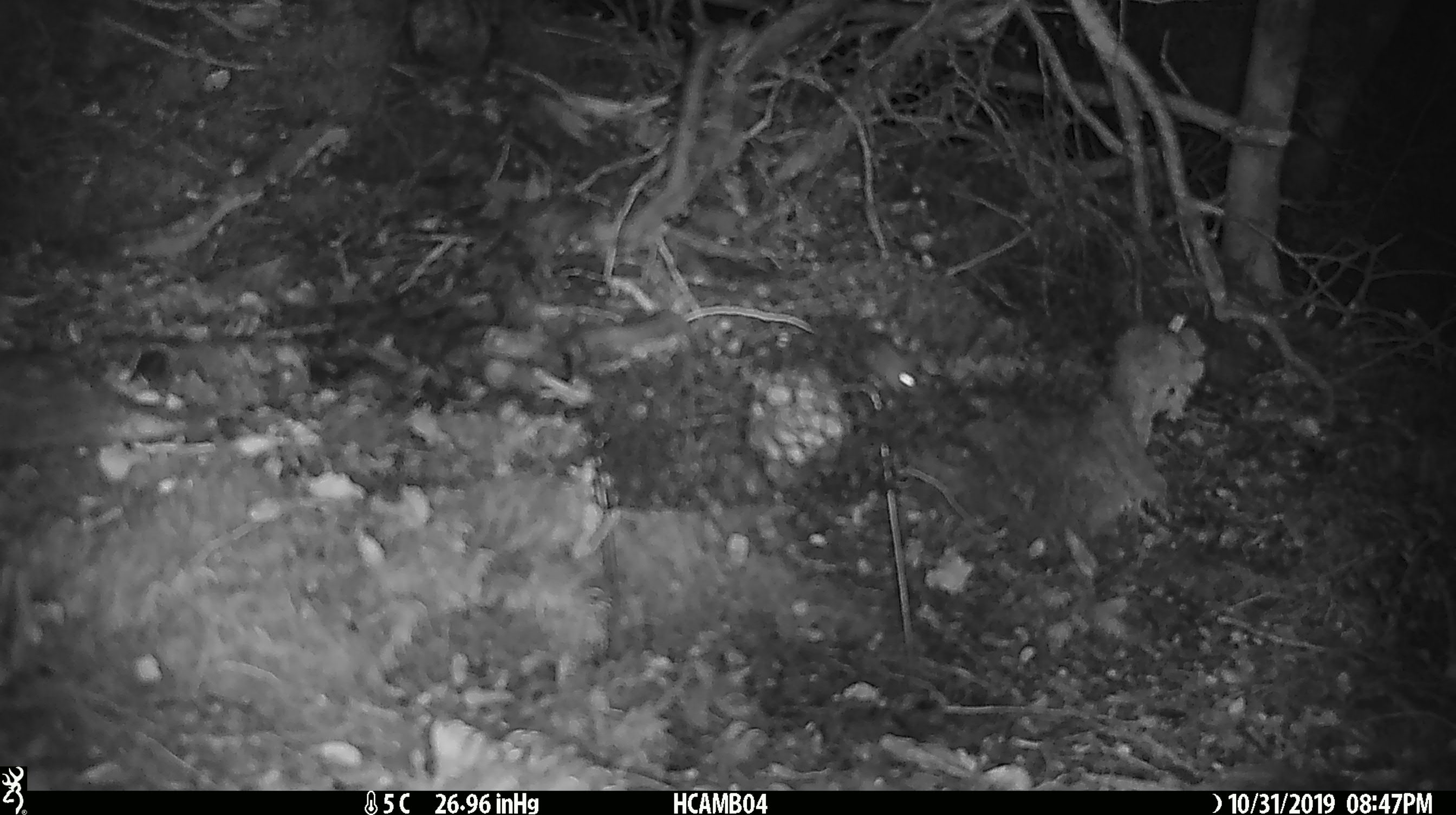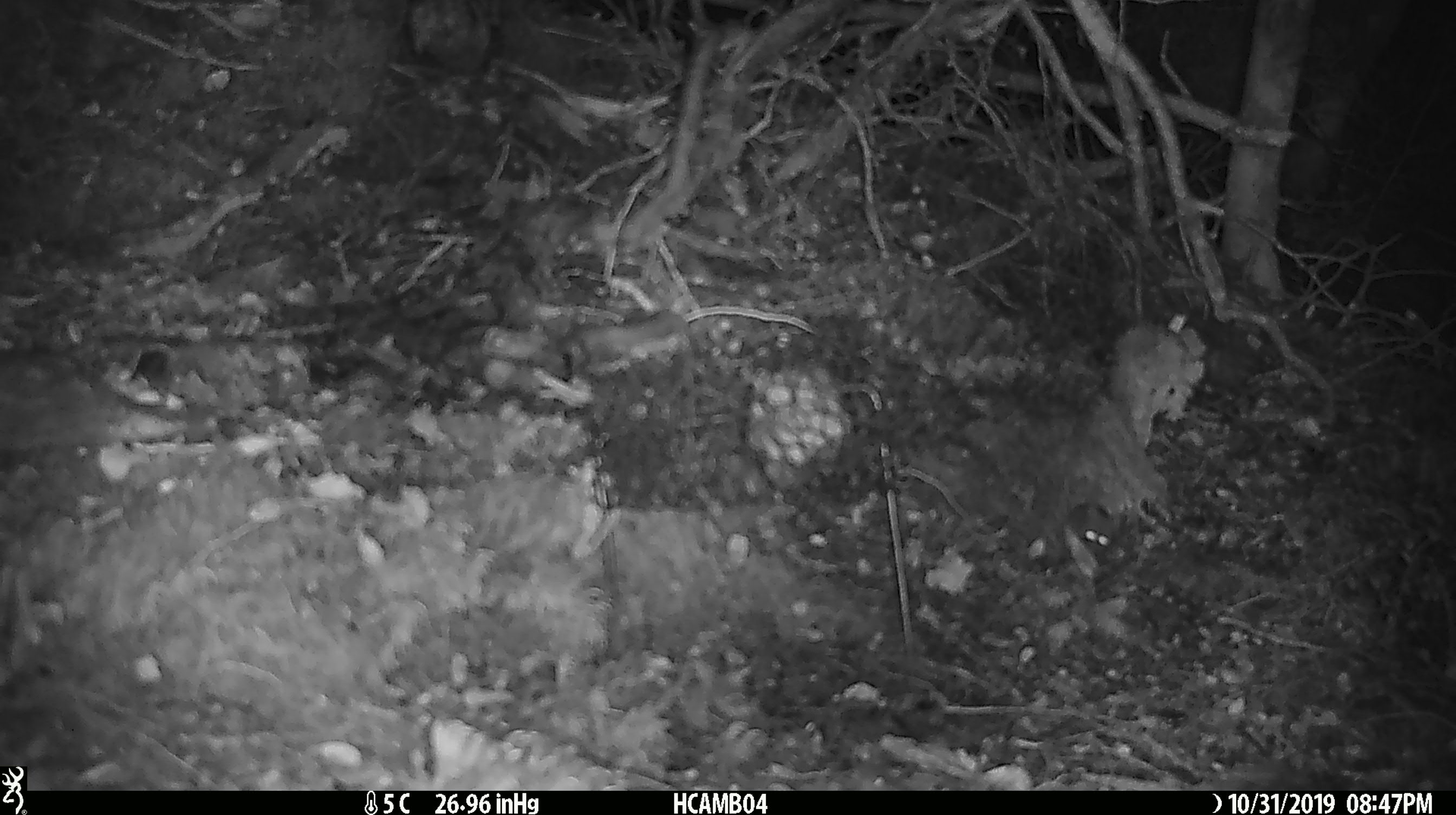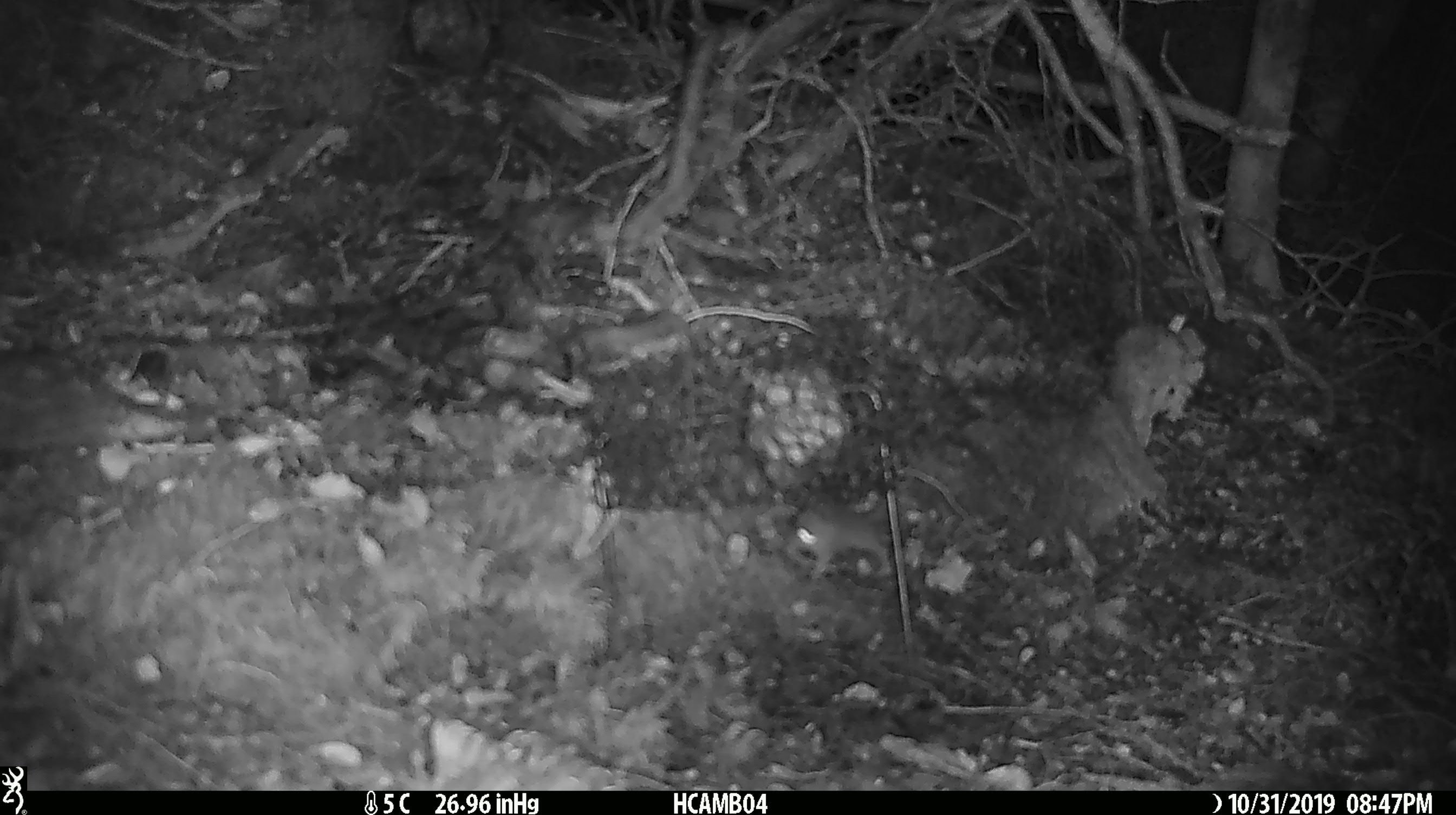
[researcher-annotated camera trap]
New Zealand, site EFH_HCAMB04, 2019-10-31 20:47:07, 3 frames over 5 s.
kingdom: Animalia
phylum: Chordata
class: Mammalia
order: Rodentia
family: Muridae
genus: Mus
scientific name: Mus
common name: mouse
Mouse (Mus).